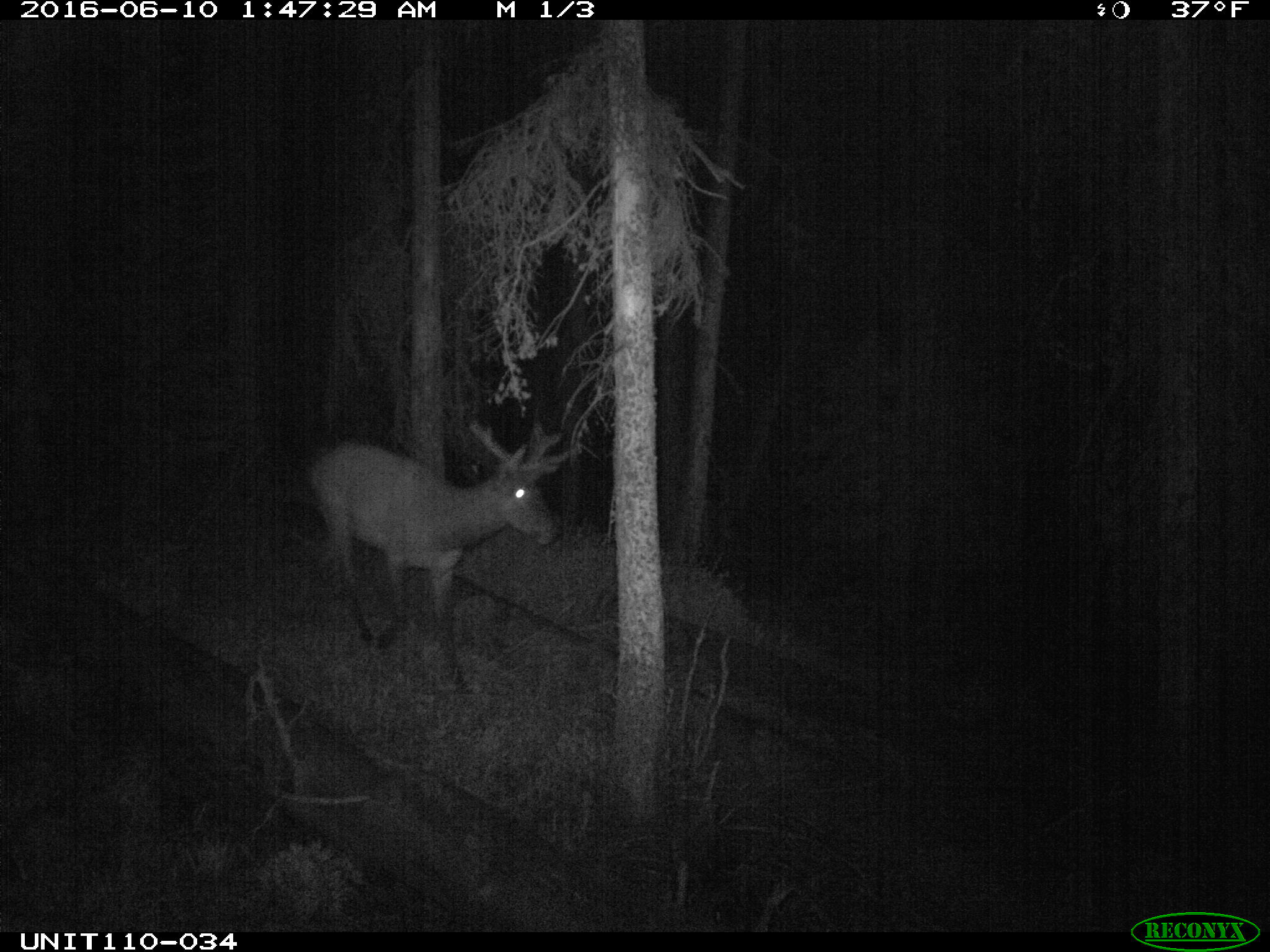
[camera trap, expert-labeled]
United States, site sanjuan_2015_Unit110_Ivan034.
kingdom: Animalia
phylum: Chordata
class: Mammalia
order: Artiodactyla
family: Cervidae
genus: Cervus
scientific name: Cervus elaphus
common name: red deer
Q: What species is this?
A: Cervus elaphus (red deer).